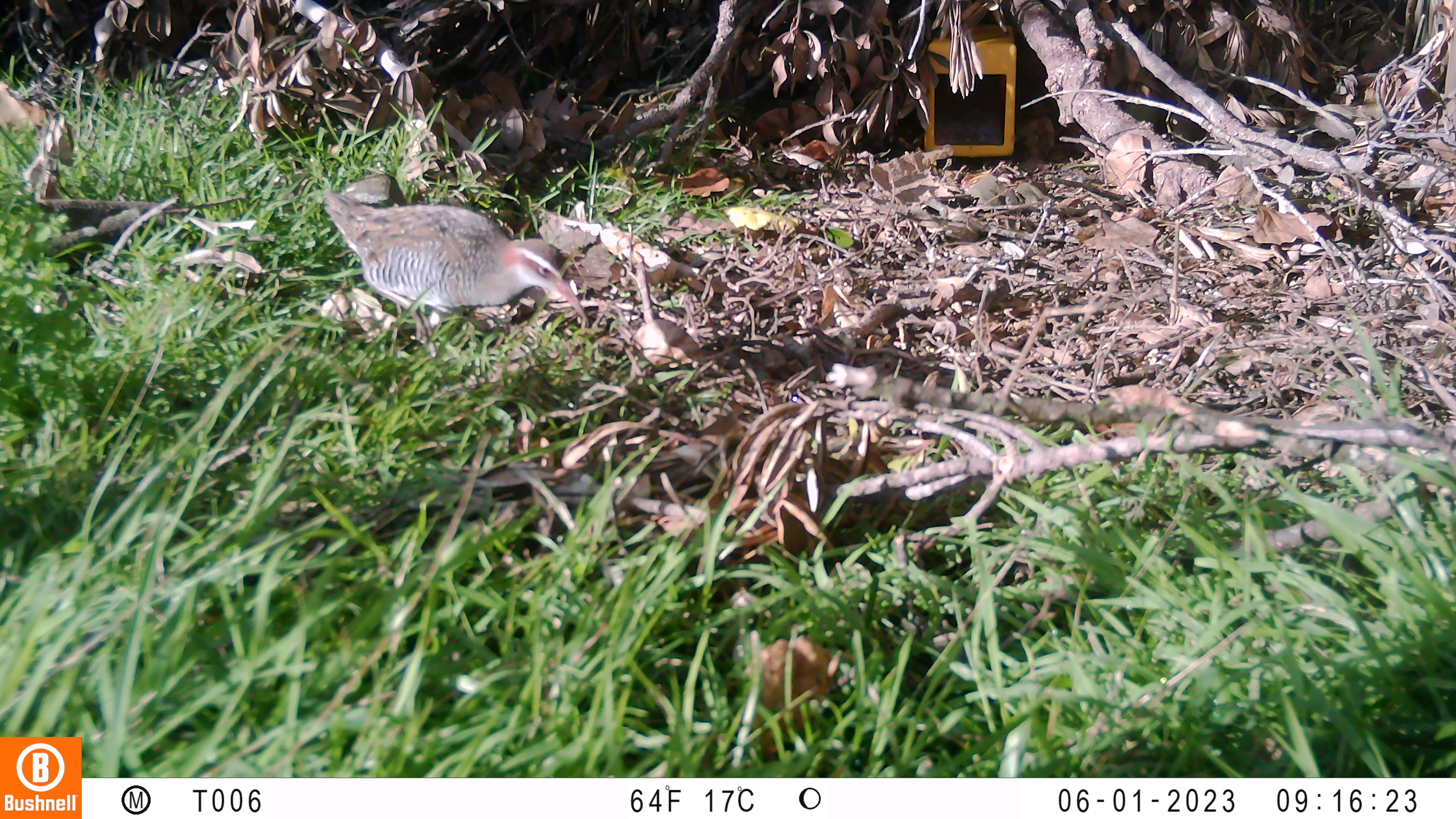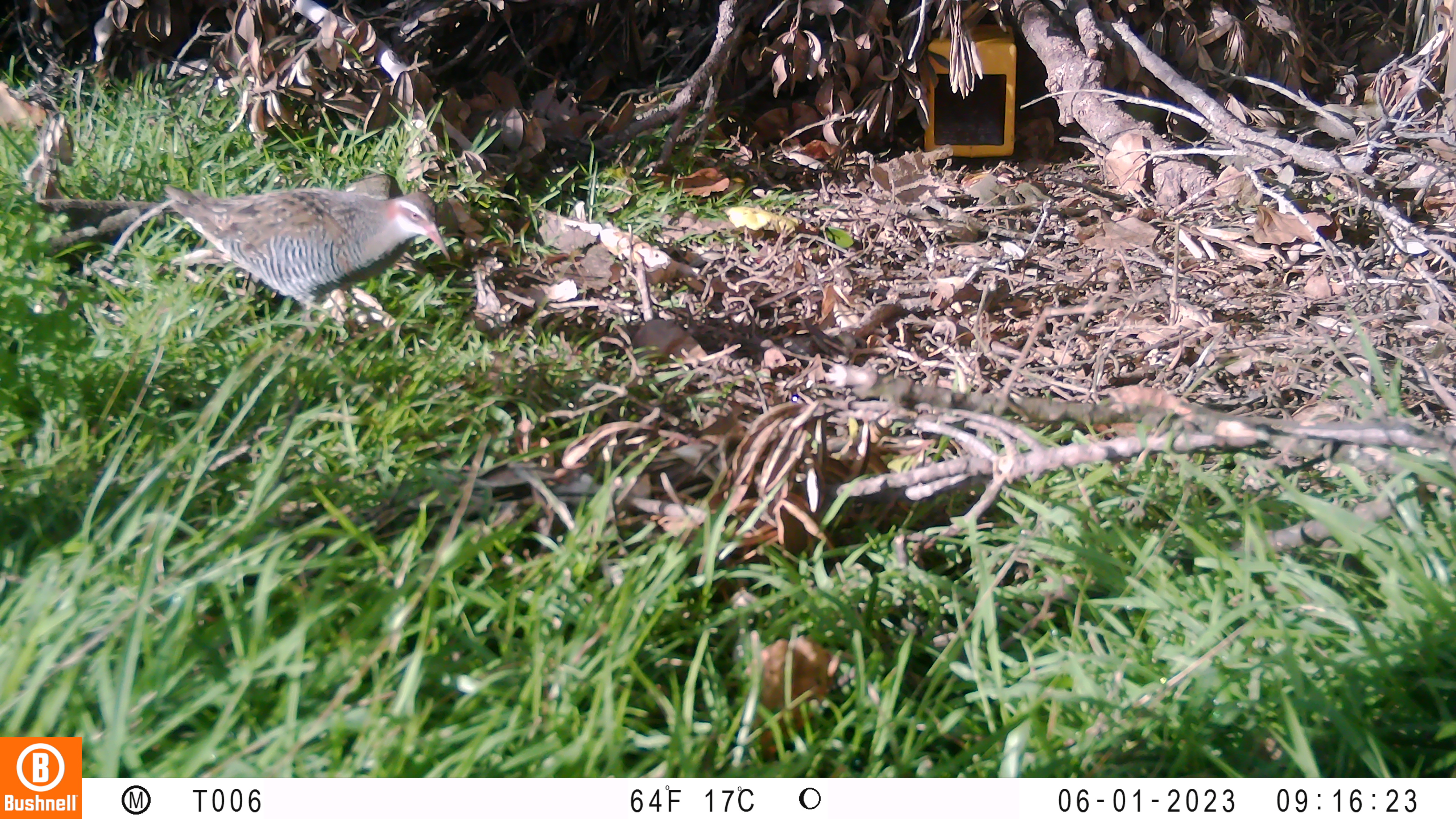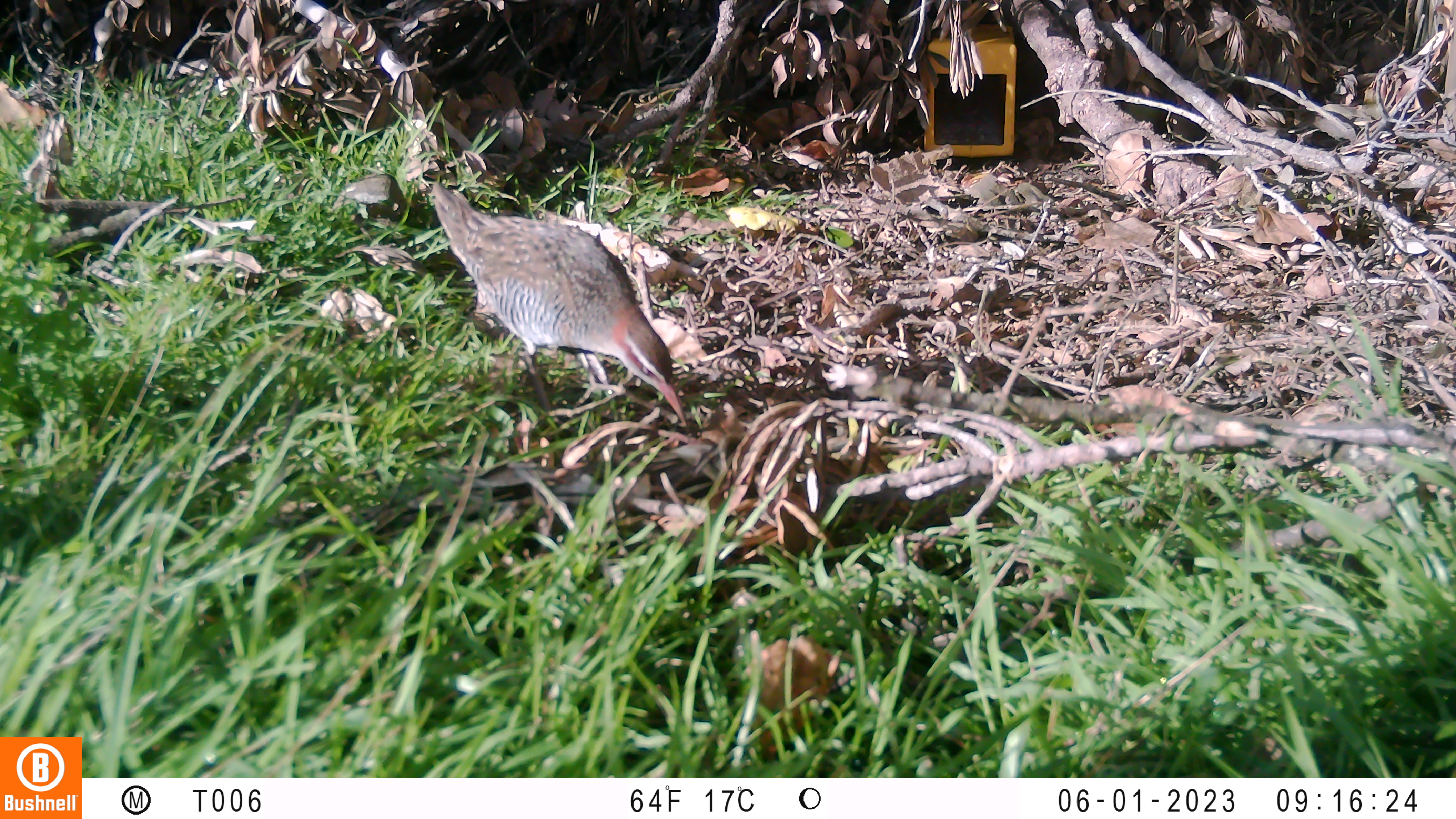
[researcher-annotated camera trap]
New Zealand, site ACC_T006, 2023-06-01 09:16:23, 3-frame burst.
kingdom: Animalia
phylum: Chordata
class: Aves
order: Gruiformes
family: Rallidae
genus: Gallirallus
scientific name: Gallirallus philippensis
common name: buff-banded rail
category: banded rail